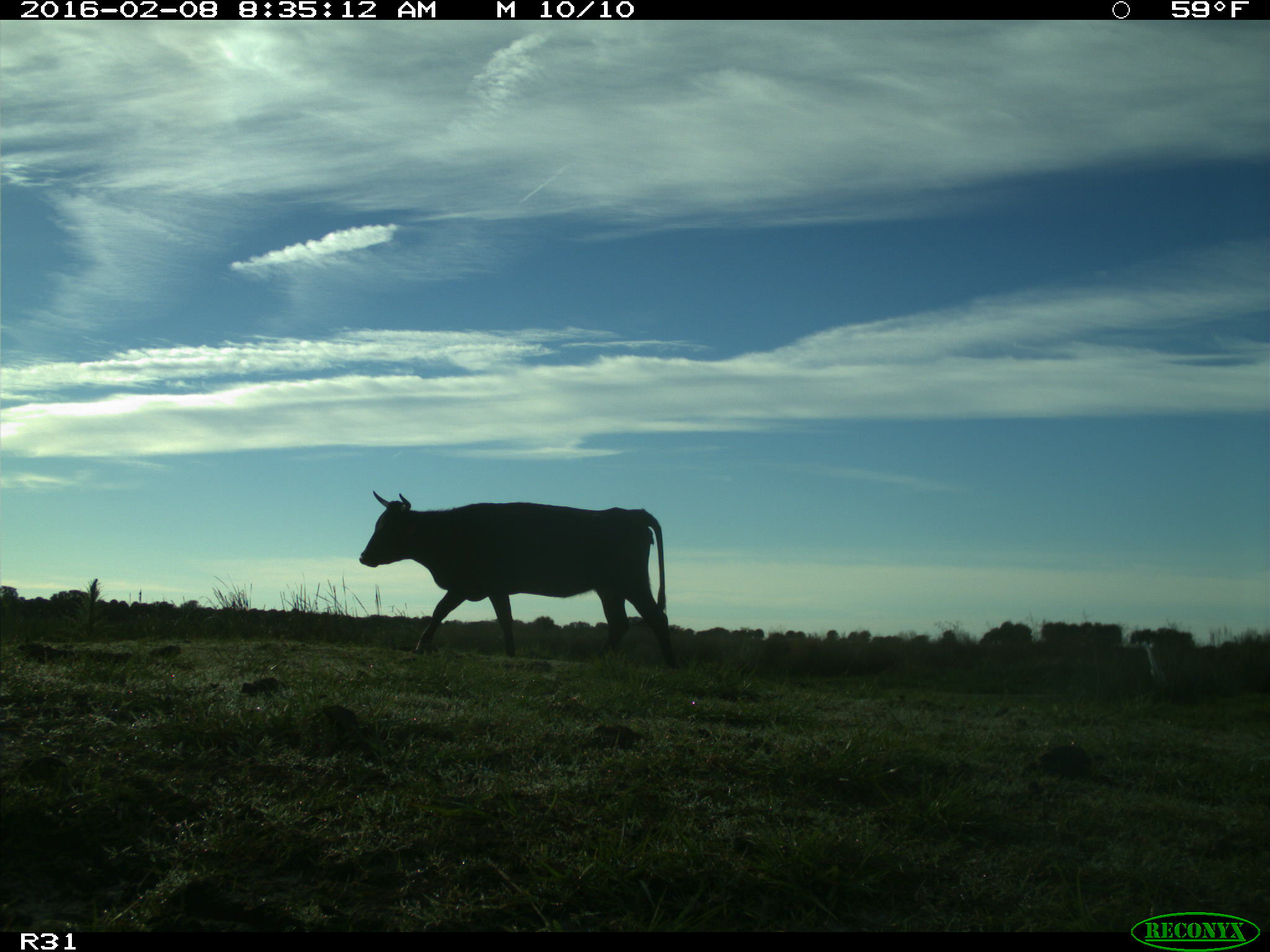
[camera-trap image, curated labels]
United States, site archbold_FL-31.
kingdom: Animalia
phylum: Chordata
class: Mammalia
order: Artiodactyla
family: Bovidae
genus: Bos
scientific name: Bos taurus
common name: domestic cow